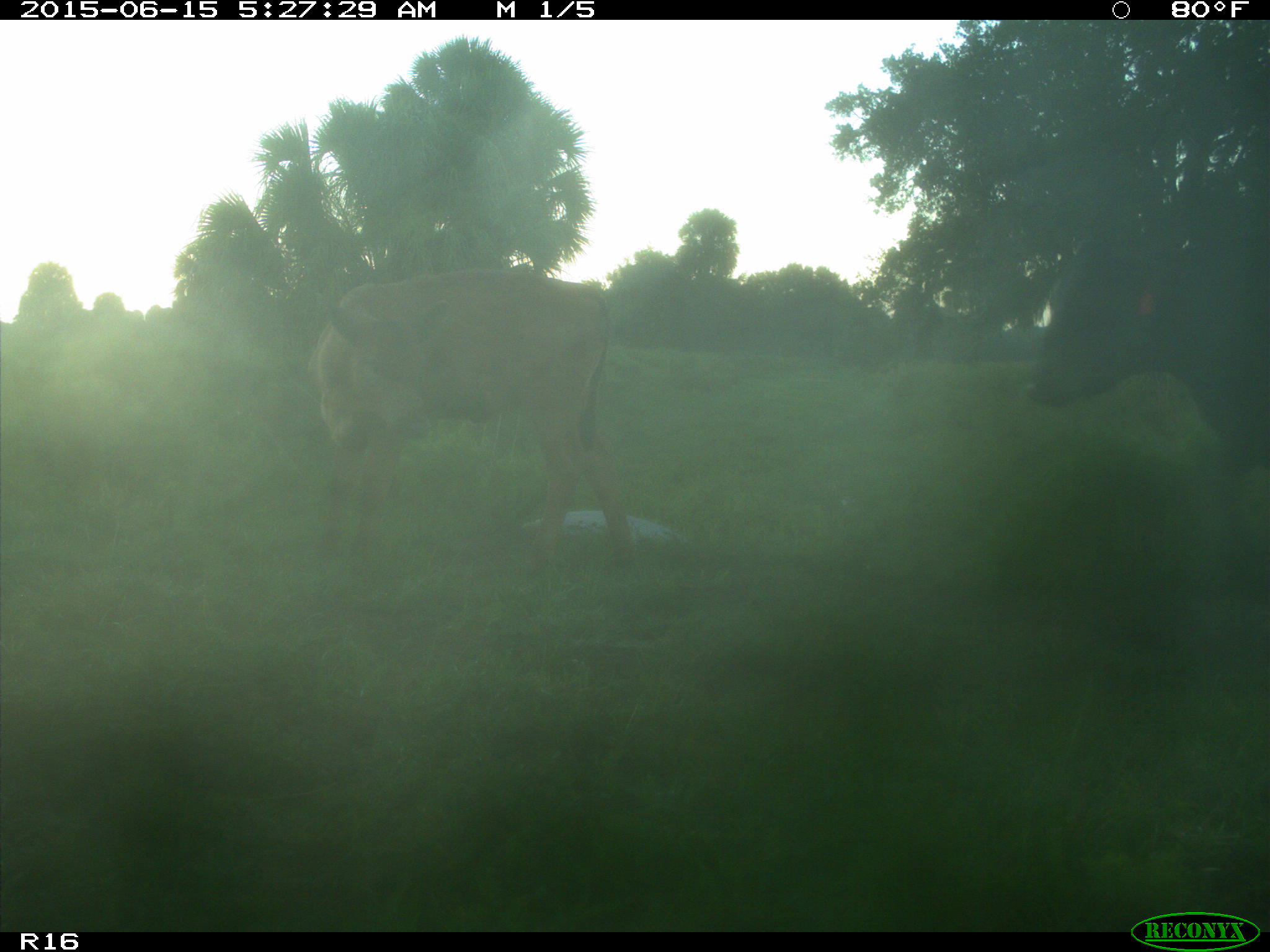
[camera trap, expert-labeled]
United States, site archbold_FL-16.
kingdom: Animalia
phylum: Chordata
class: Mammalia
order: Artiodactyla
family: Bovidae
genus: Bos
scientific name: Bos taurus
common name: domestic cow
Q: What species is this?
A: Bos taurus (domestic cow).